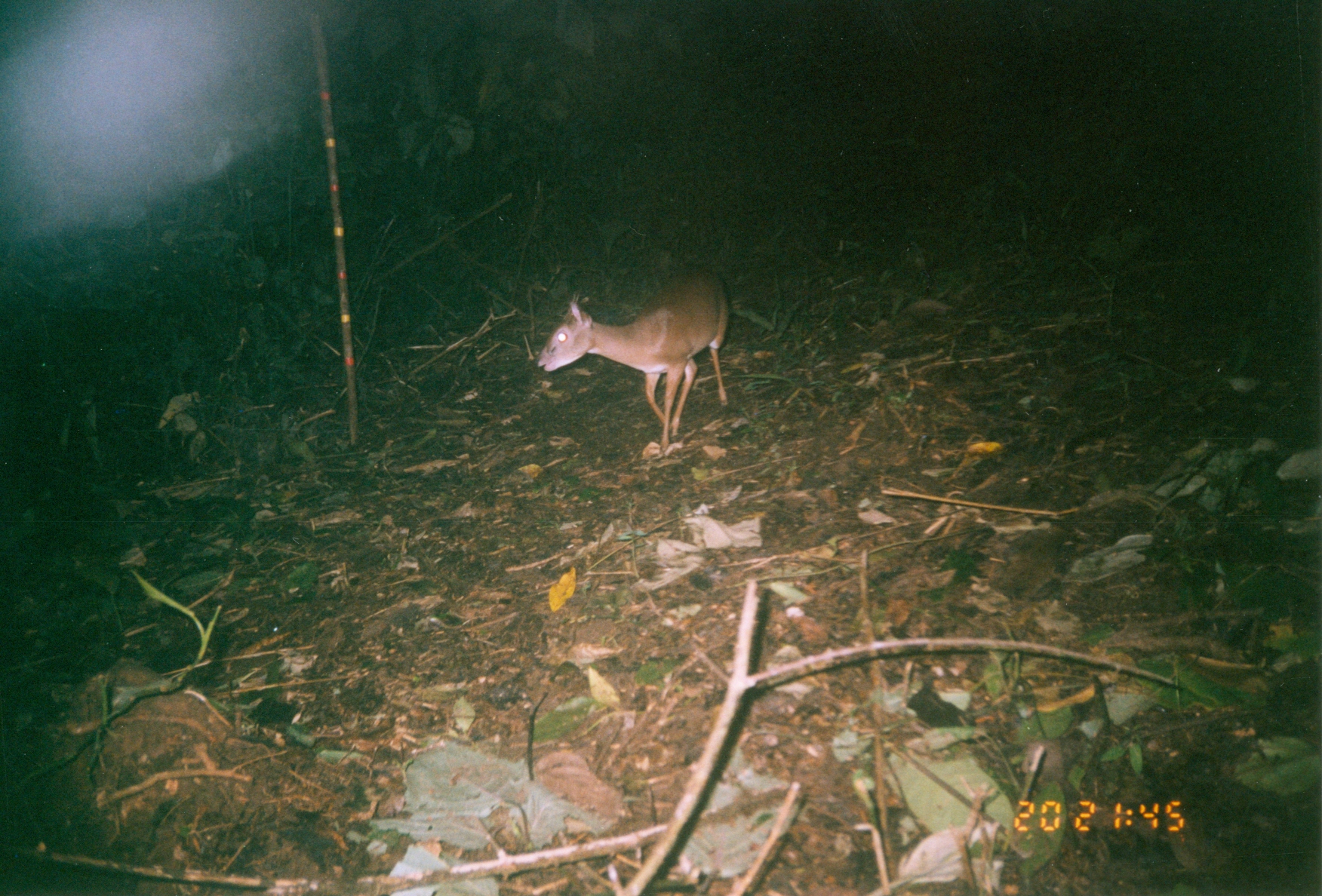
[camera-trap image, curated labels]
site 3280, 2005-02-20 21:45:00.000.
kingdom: Animalia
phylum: Chordata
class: Mammalia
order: Artiodactyla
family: Bovidae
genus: Nesotragus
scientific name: Nesotragus moschatus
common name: suni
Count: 1.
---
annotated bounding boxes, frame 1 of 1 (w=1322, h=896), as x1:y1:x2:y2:
nesotragus moschatus: 534:265:730:457